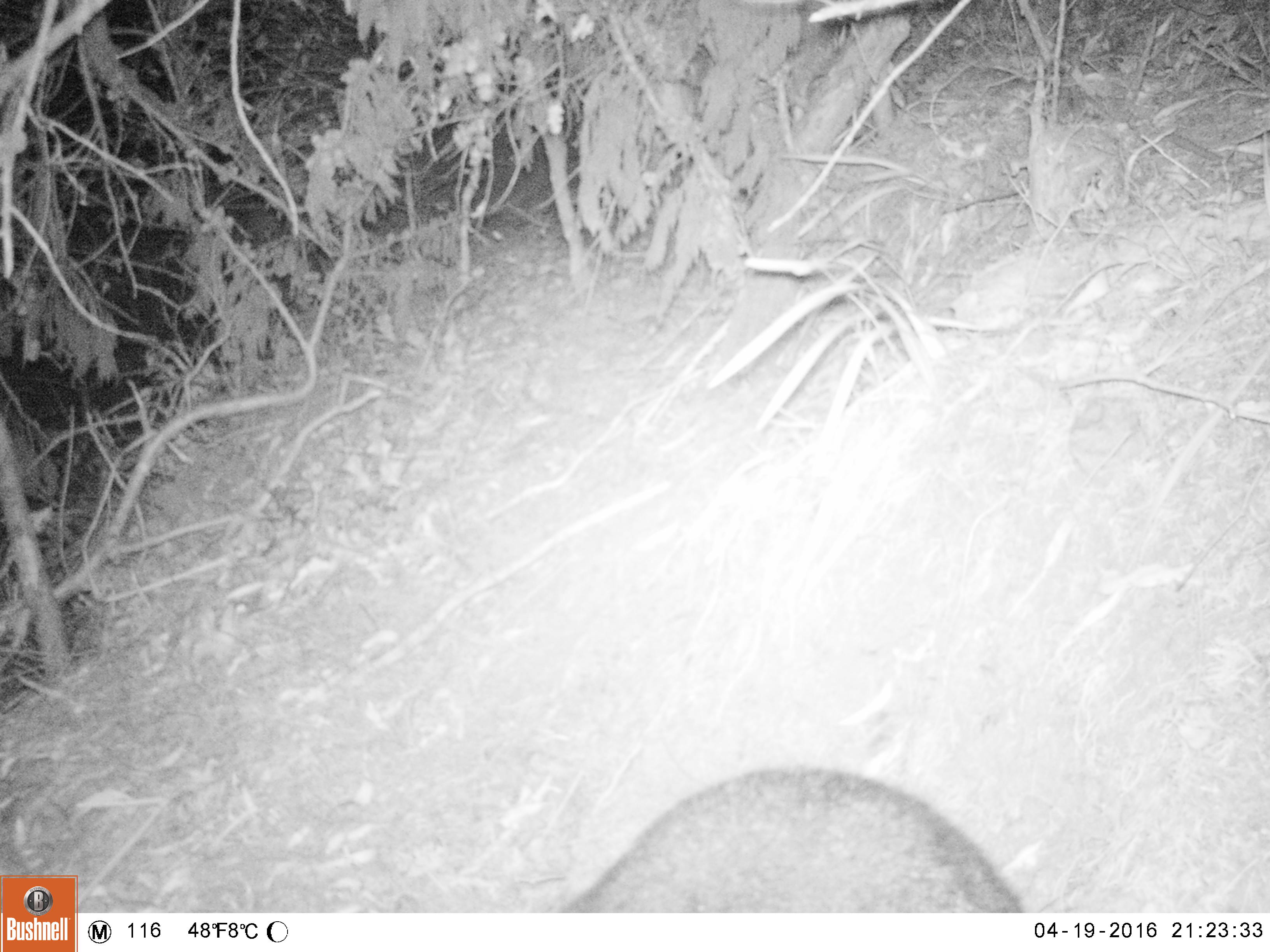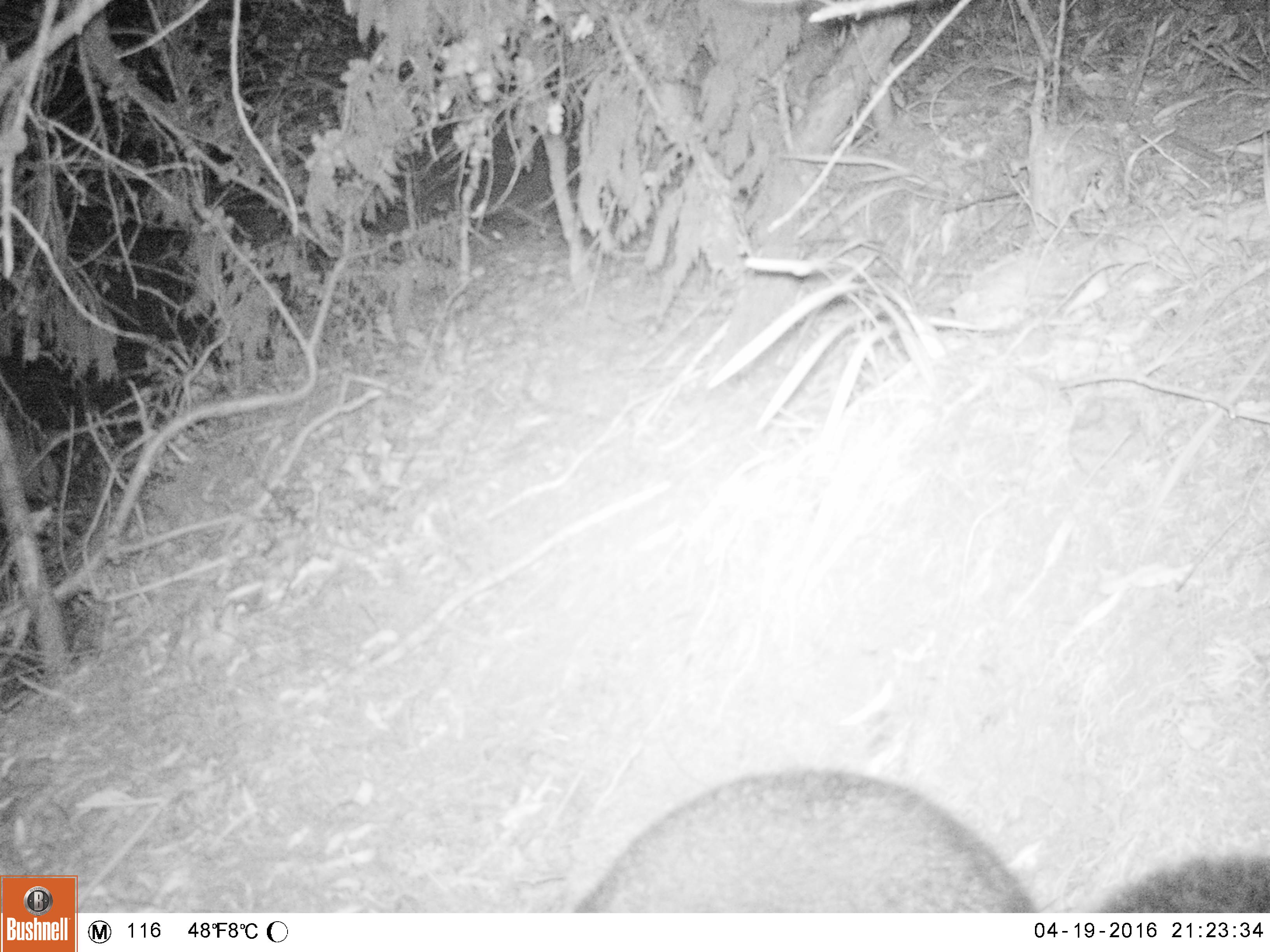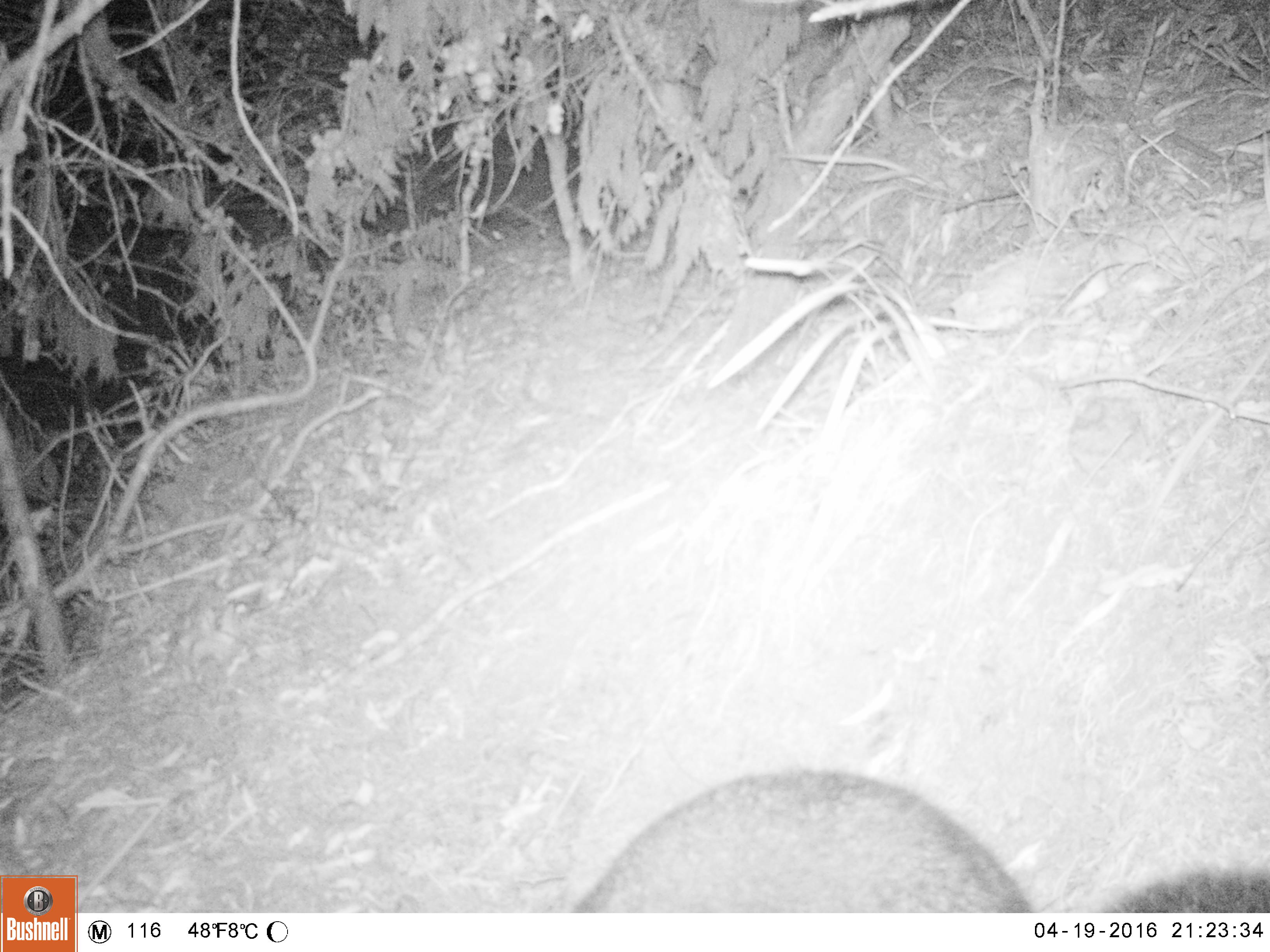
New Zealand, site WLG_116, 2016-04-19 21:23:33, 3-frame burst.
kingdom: Animalia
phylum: Chordata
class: Mammalia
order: Diprotodontia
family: Phalangeridae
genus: Trichosurus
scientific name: Trichosurus vulpecula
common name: common brushtail possum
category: possum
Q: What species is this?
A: Possum (common brushtail possum) (Trichosurus vulpecula).